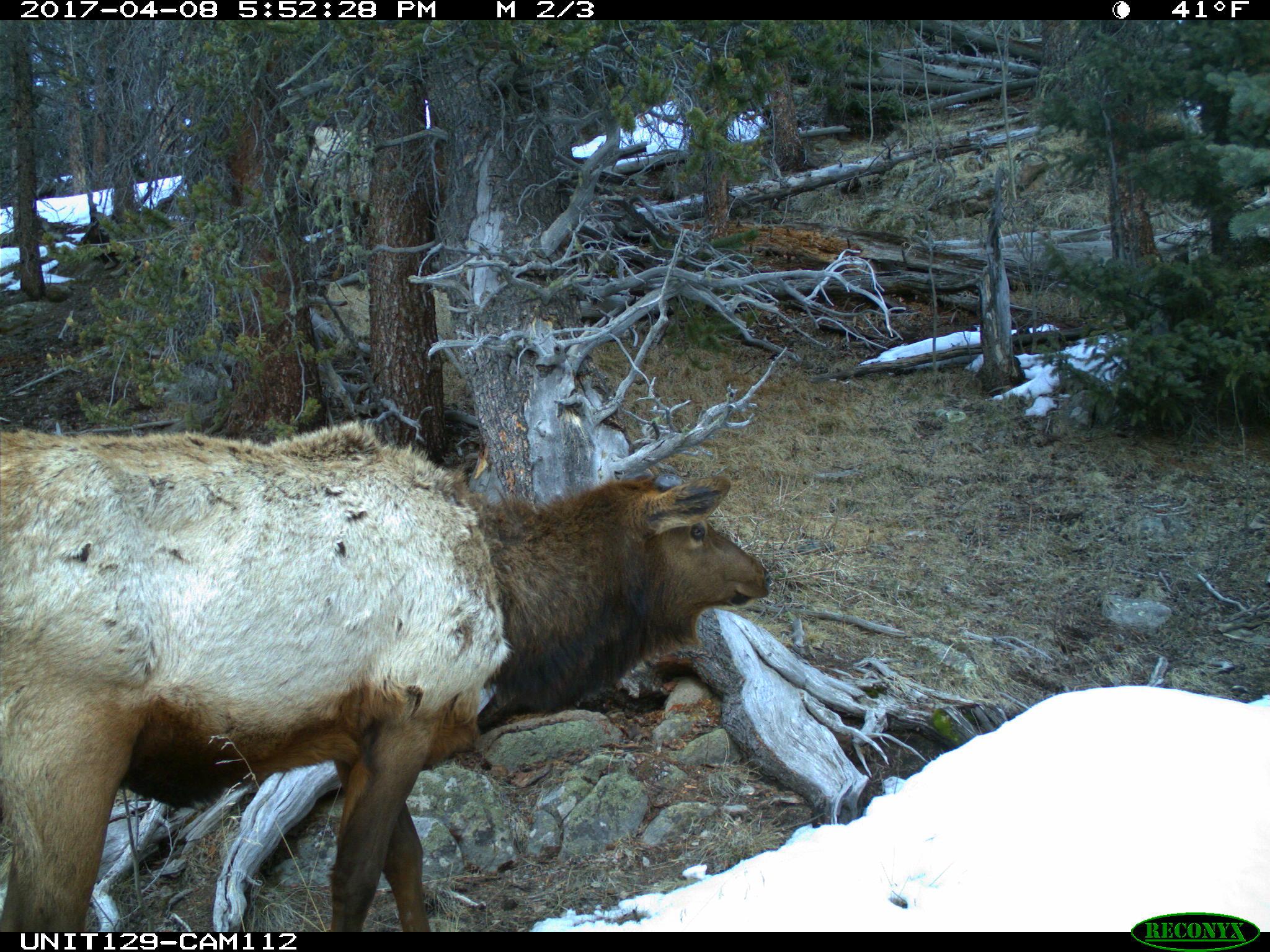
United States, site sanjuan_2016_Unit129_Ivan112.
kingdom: Animalia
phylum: Chordata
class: Mammalia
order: Artiodactyla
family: Cervidae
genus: Cervus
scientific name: Cervus elaphus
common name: red deer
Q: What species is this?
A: Cervus elaphus (red deer).